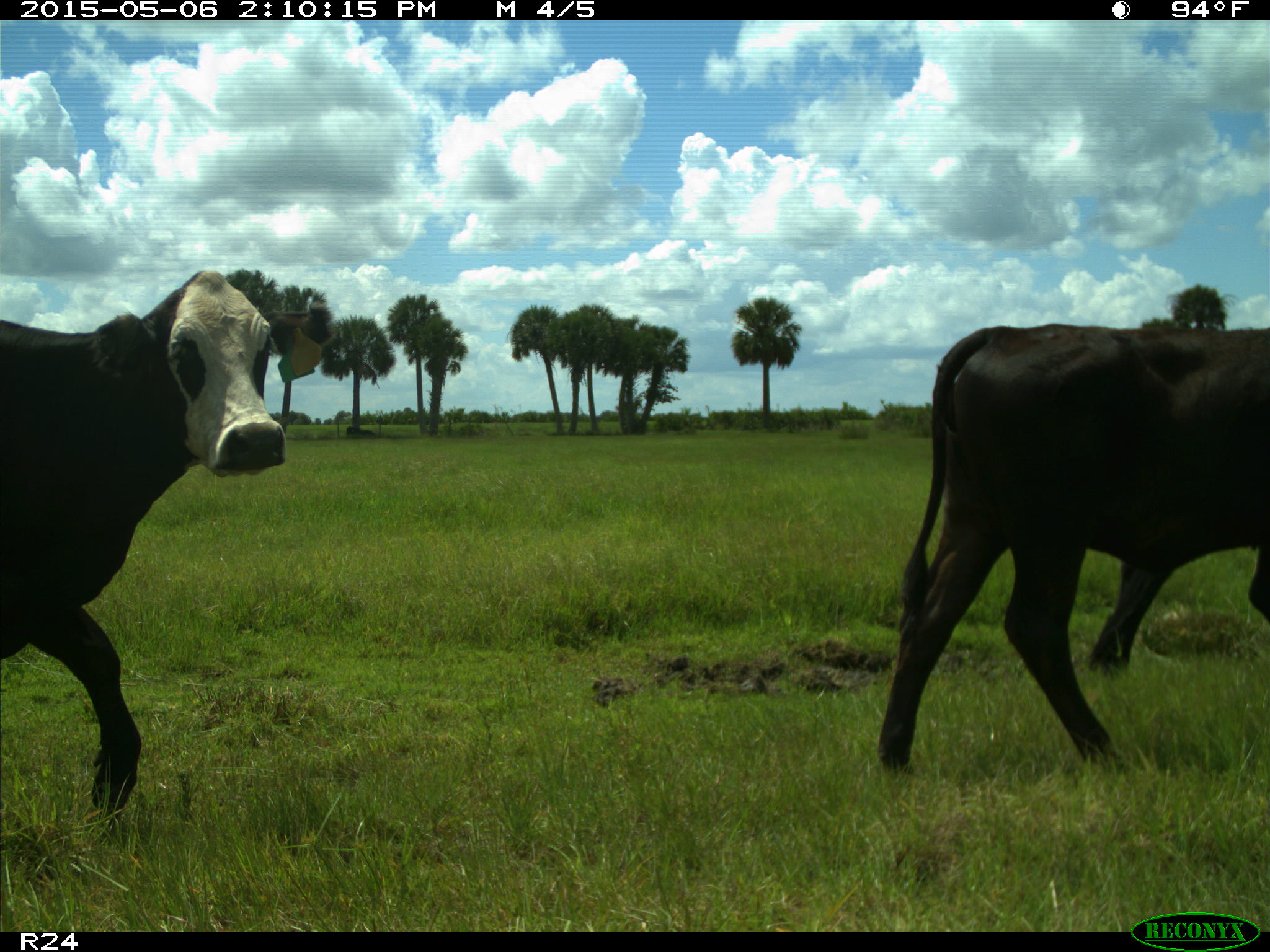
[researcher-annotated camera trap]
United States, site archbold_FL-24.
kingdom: Animalia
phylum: Chordata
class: Mammalia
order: Artiodactyla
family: Bovidae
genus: Bos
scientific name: Bos taurus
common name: domestic cow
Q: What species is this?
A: Bos taurus (domestic cow).